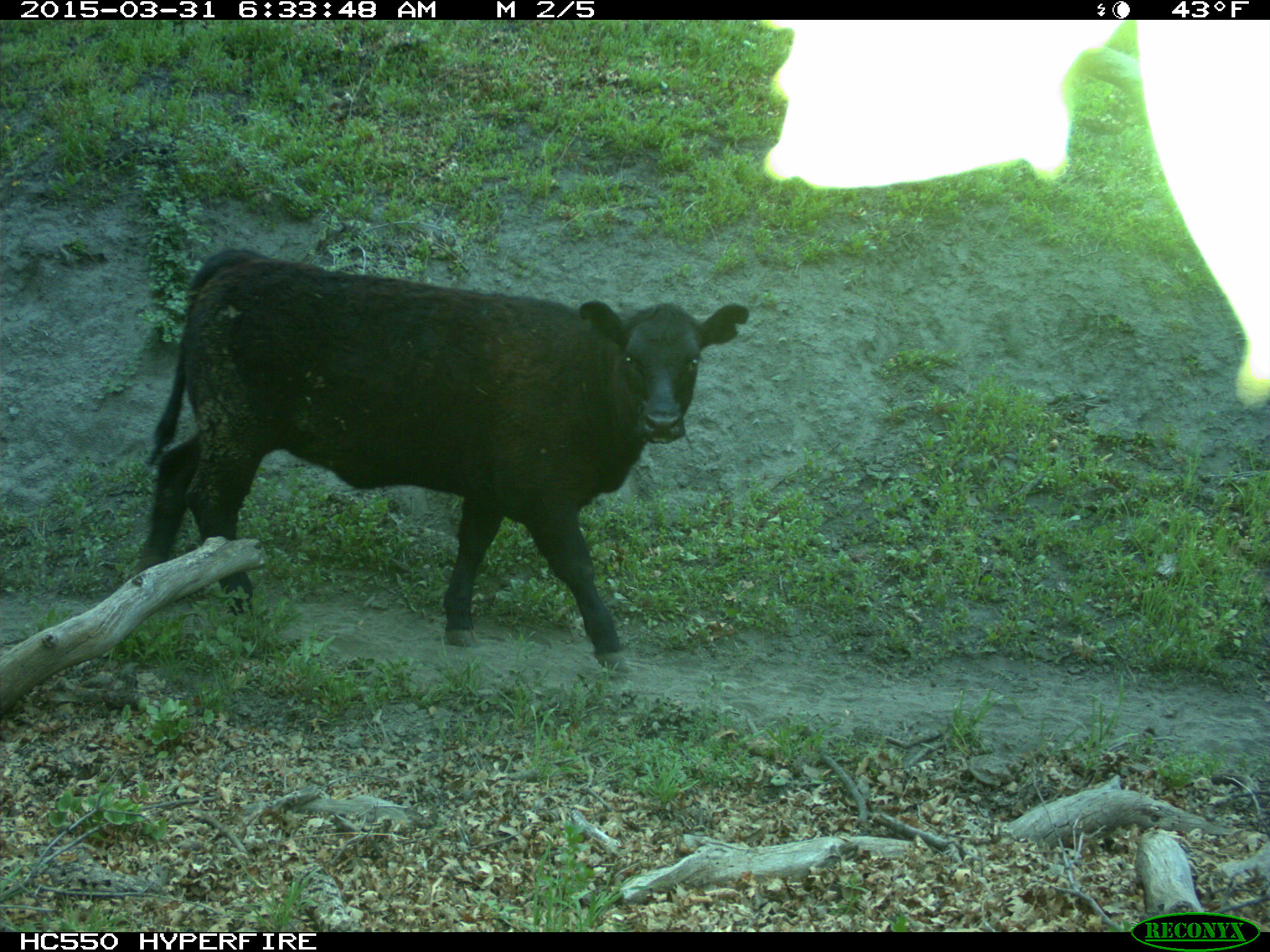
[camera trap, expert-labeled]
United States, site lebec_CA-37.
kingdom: Animalia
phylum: Chordata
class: Mammalia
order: Artiodactyla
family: Bovidae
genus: Bos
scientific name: Bos taurus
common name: domestic cow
Bos taurus (domestic cow).